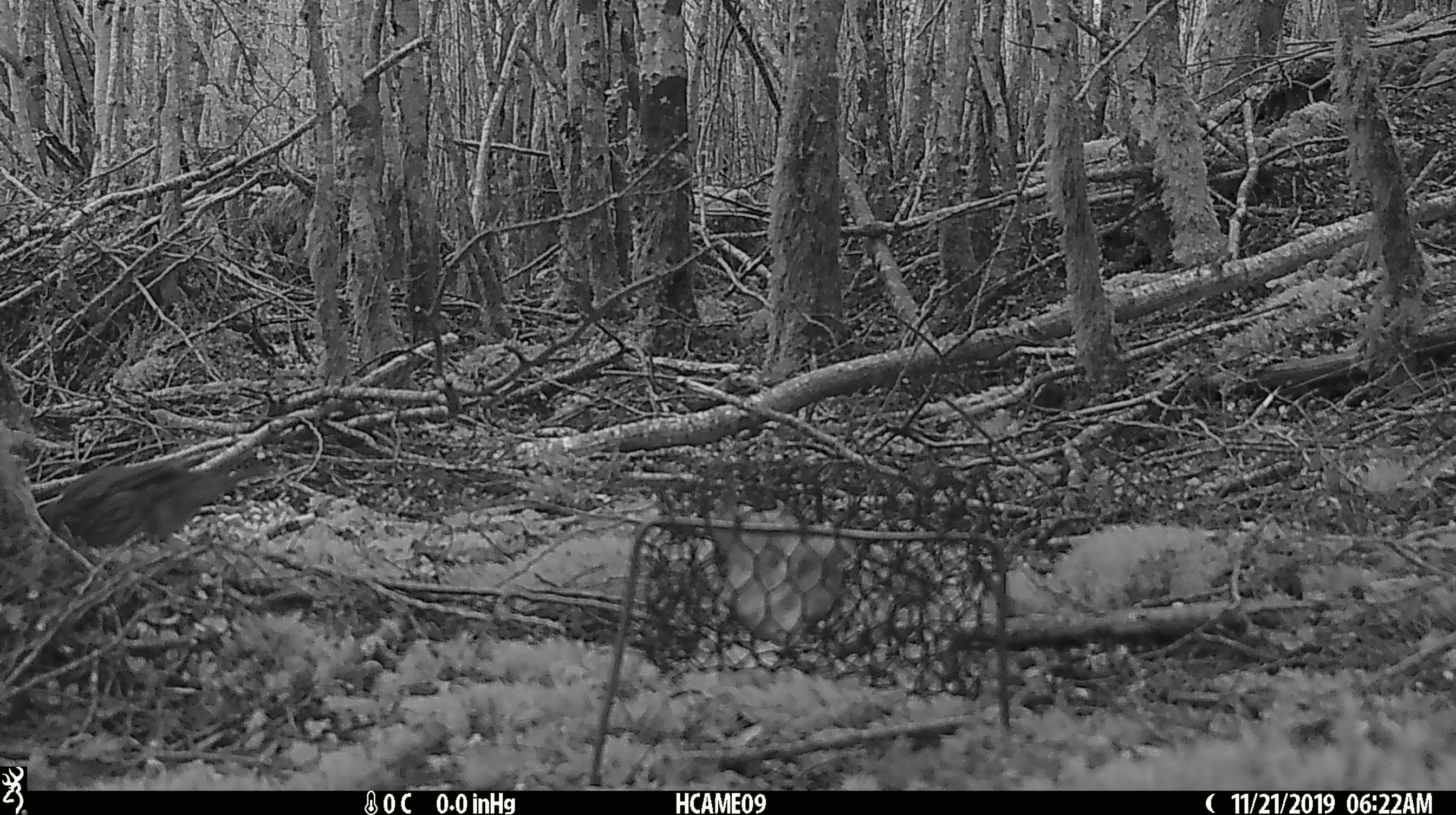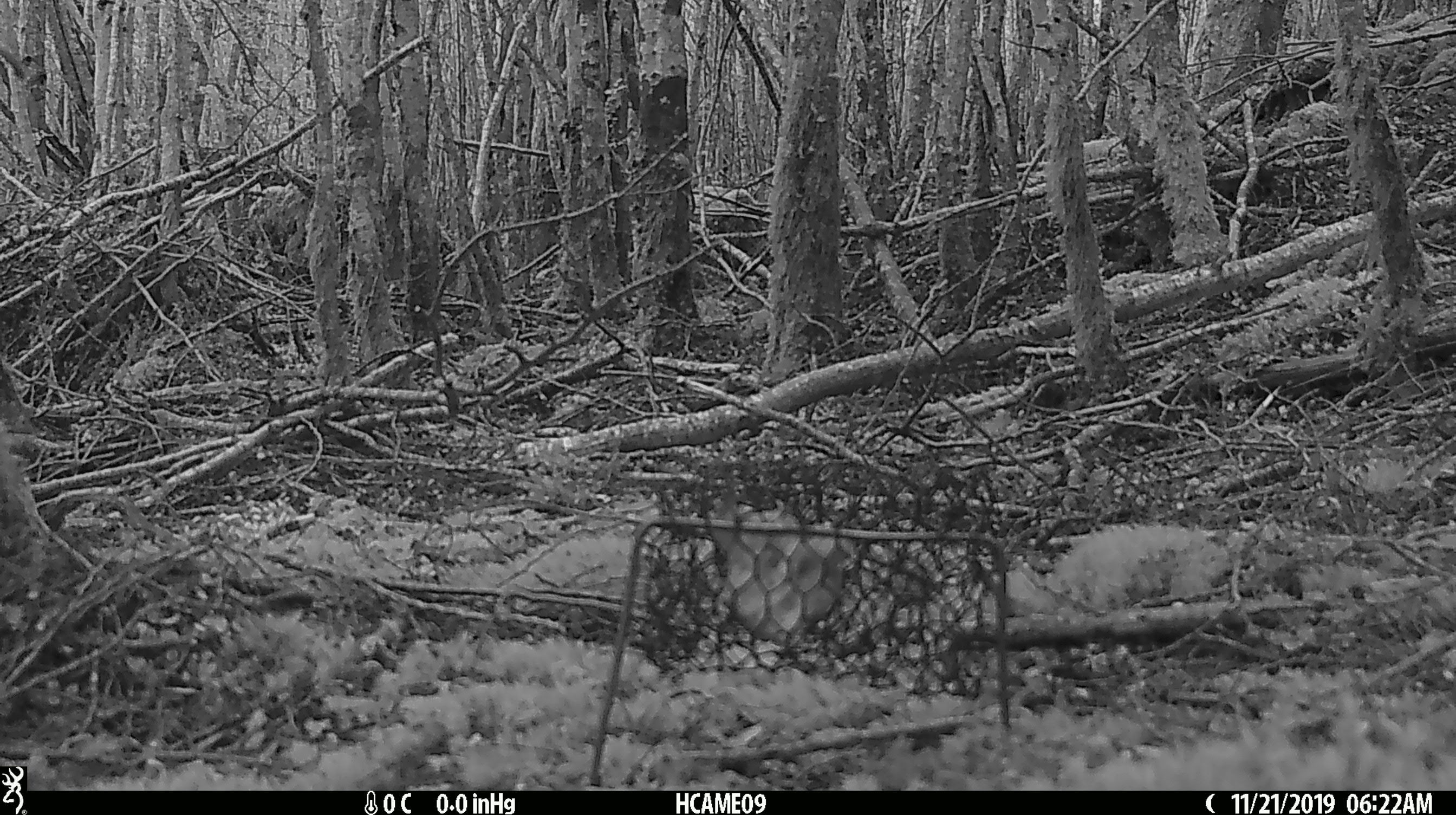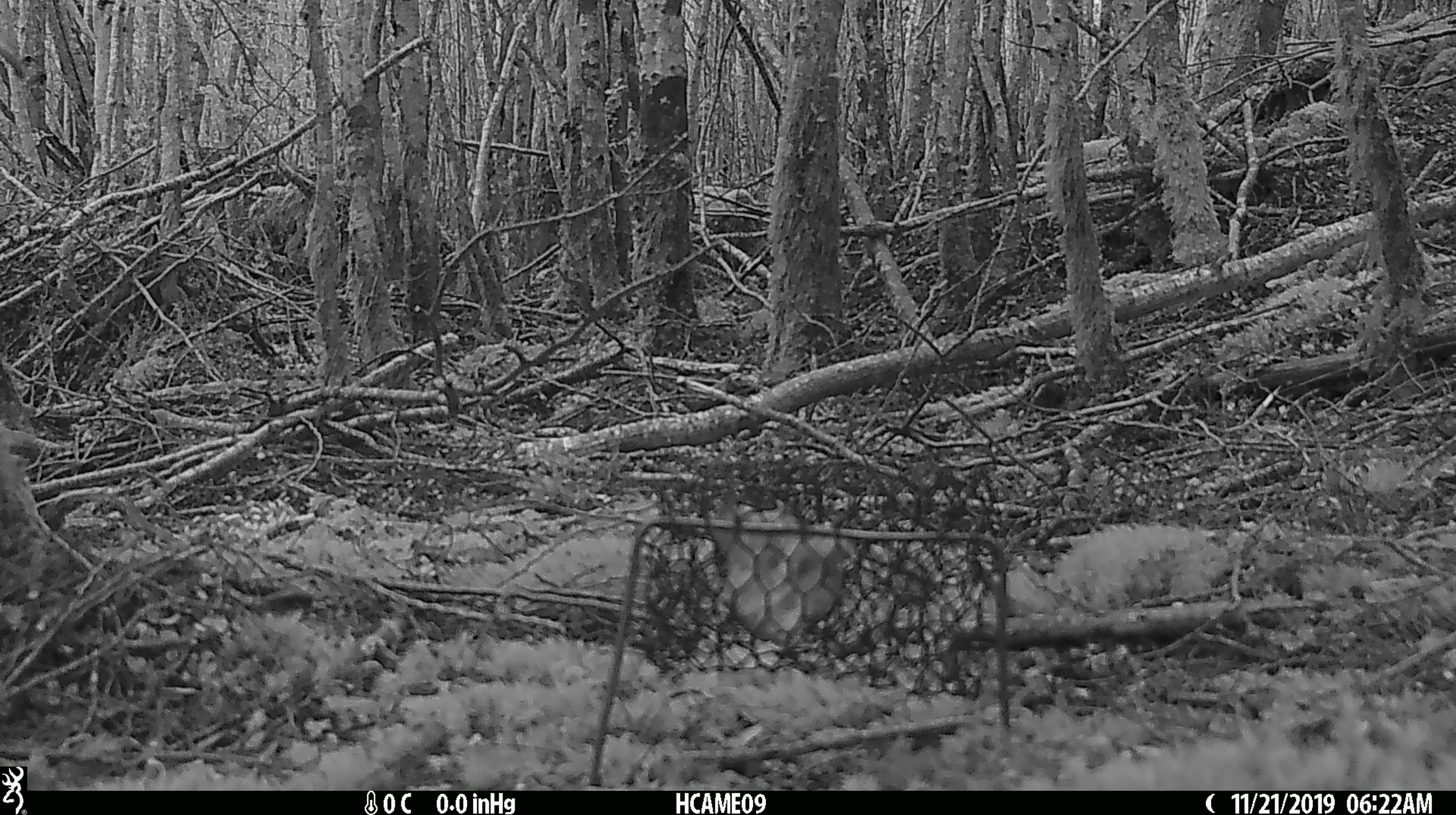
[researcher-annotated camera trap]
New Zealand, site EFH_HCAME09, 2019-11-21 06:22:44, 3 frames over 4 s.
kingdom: Animalia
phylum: Chordata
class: Aves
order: Passeriformes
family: Turdidae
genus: Turdus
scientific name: Turdus philomelos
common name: song thrush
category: thrush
Thrush (song thrush) (Turdus philomelos).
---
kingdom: Animalia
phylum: Chordata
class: Mammalia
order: Rodentia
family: Muridae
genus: Mus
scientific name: Mus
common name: mouse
Mouse (Mus).